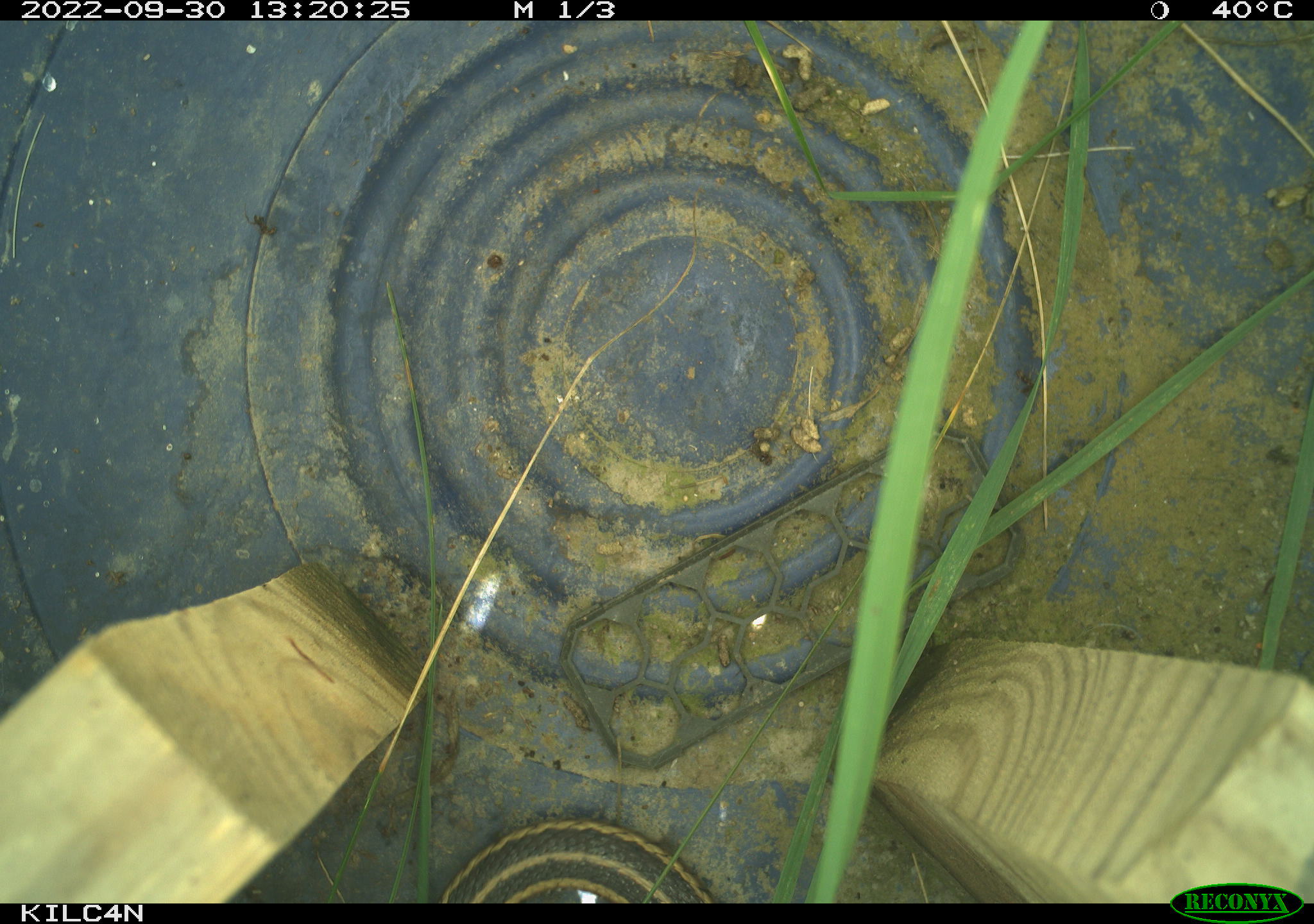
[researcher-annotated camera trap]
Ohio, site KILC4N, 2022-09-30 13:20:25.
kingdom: Animalia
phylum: Chordata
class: Reptilia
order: Squamata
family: Colubridae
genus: Thamnophis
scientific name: Thamnophis sirtalis sirtalis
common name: eastern gartersnake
Eastern gartersnake (Thamnophis sirtalis sirtalis).